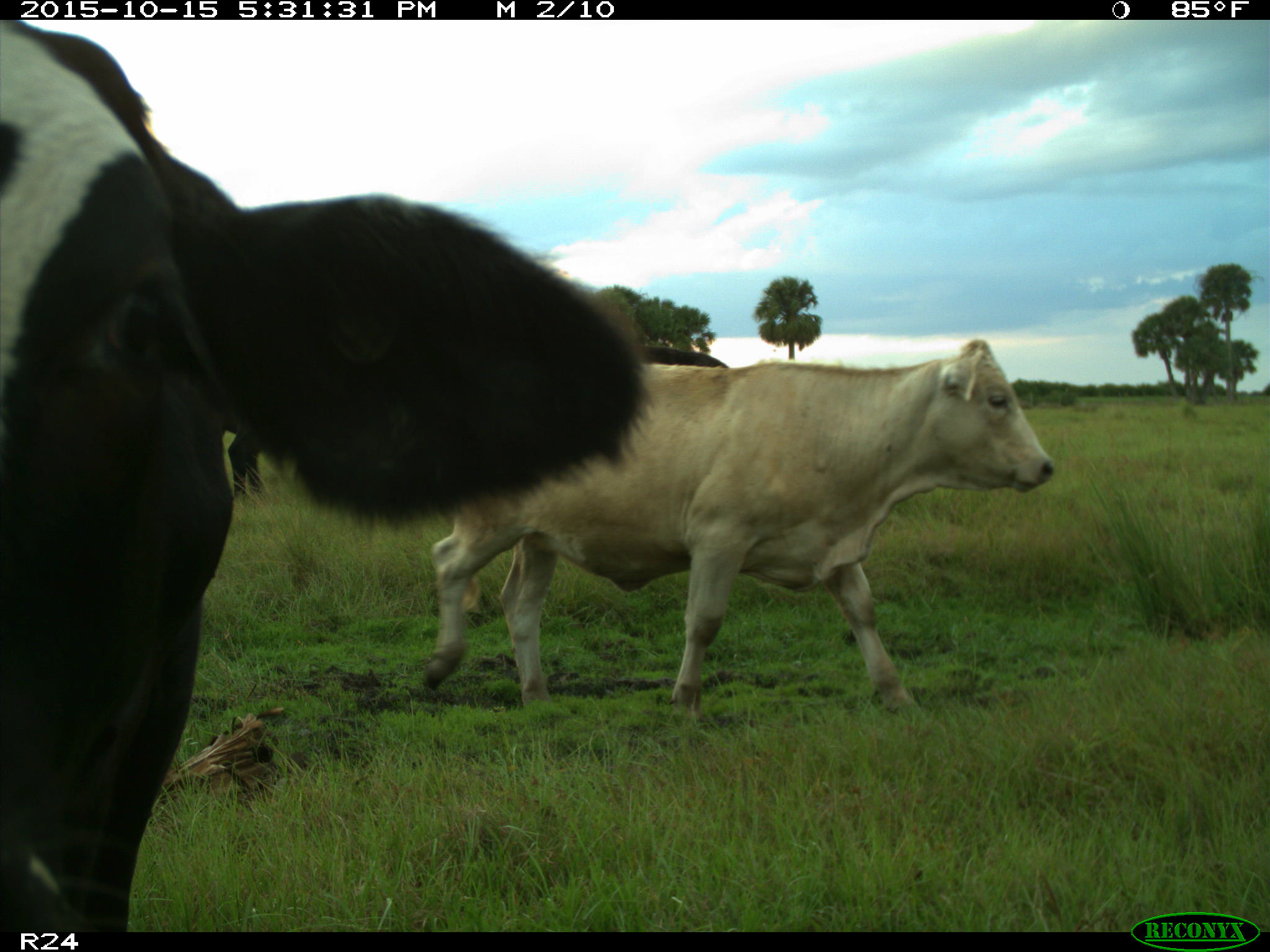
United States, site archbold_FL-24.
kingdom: Animalia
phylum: Chordata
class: Mammalia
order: Artiodactyla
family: Bovidae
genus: Bos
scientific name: Bos taurus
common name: domestic cow